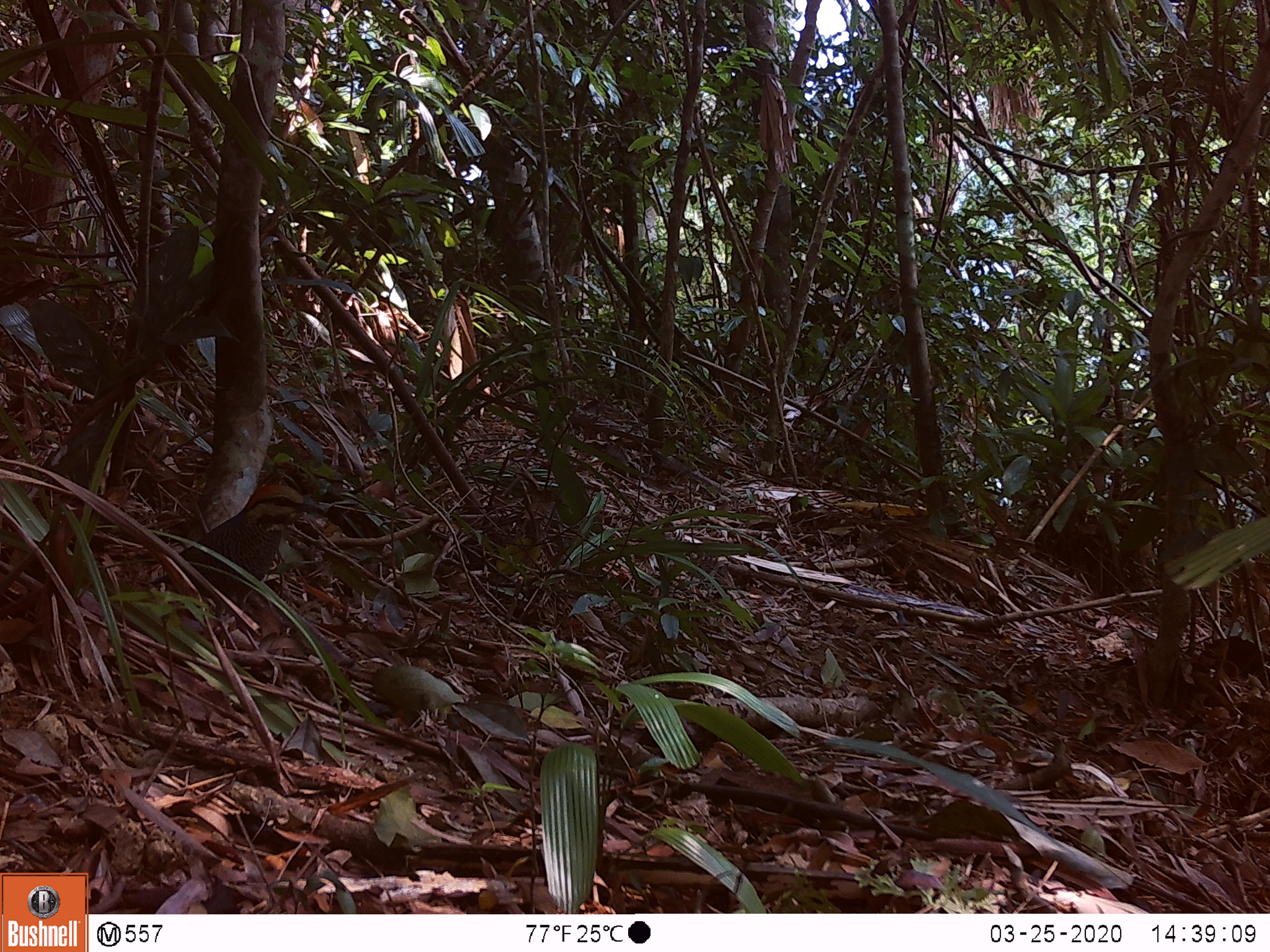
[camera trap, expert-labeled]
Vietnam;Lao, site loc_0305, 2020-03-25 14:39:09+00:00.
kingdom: Animalia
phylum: Chordata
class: Aves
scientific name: Aves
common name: bird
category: unidentified bird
Unidentified bird (bird) (Aves). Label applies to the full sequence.